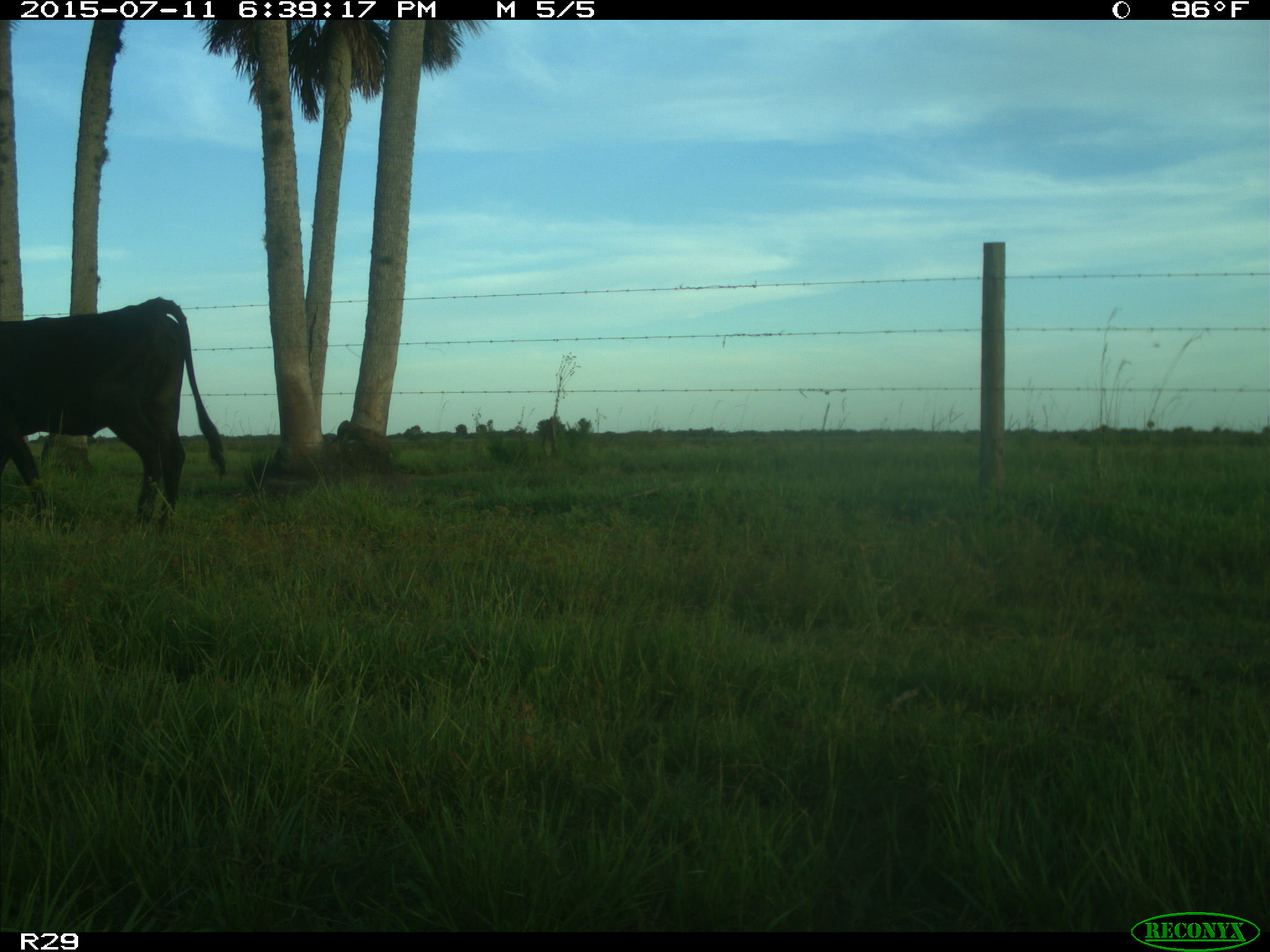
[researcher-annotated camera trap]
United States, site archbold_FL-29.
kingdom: Animalia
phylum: Chordata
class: Mammalia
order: Artiodactyla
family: Bovidae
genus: Bos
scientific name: Bos taurus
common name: domestic cow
Bos taurus (domestic cow).